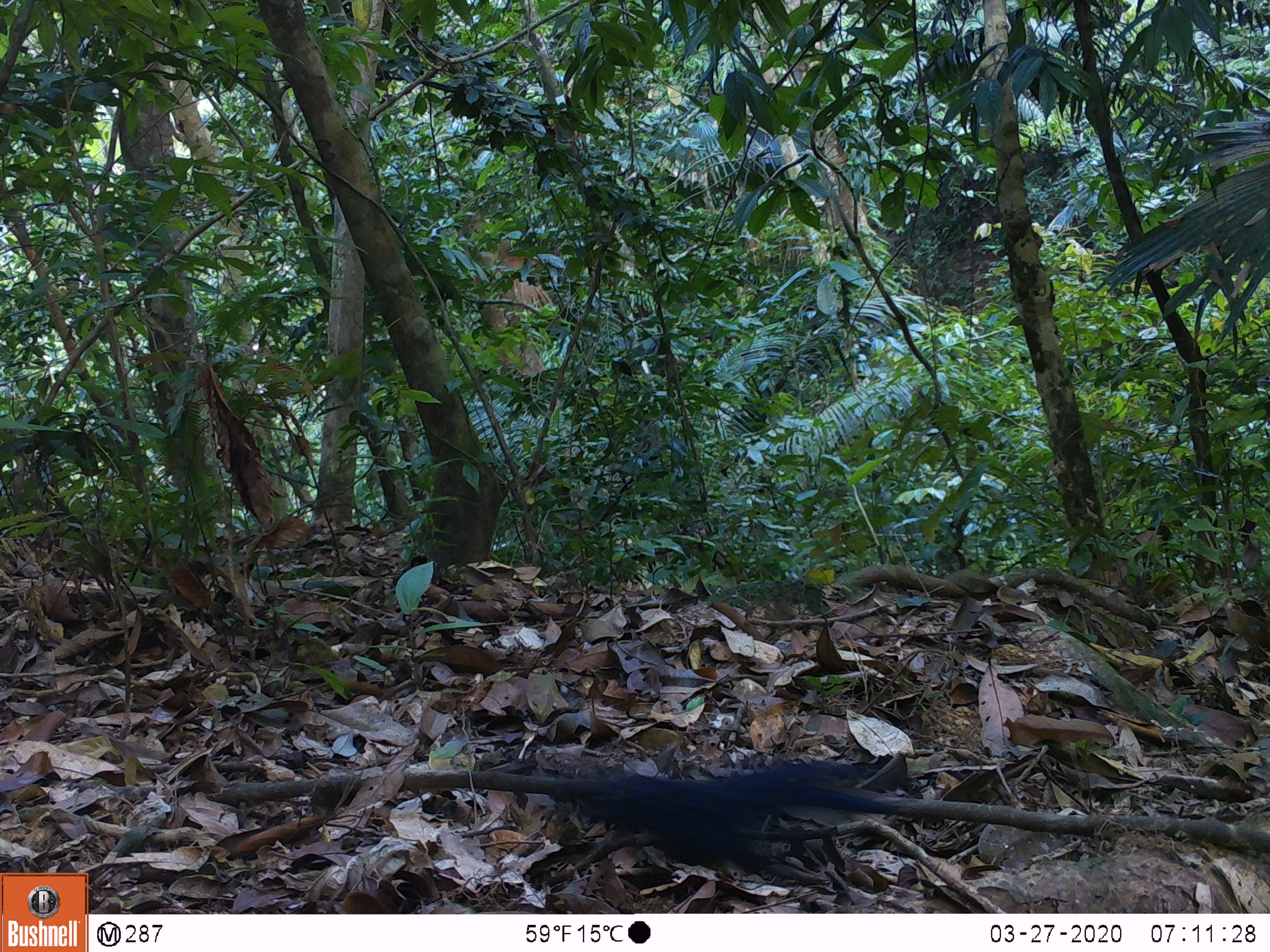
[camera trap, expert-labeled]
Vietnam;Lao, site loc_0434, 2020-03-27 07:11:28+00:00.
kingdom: Animalia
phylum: Chordata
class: Aves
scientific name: Aves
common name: bird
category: unidentified bird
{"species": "unidentified bird (bird) (Aves)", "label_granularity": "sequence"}